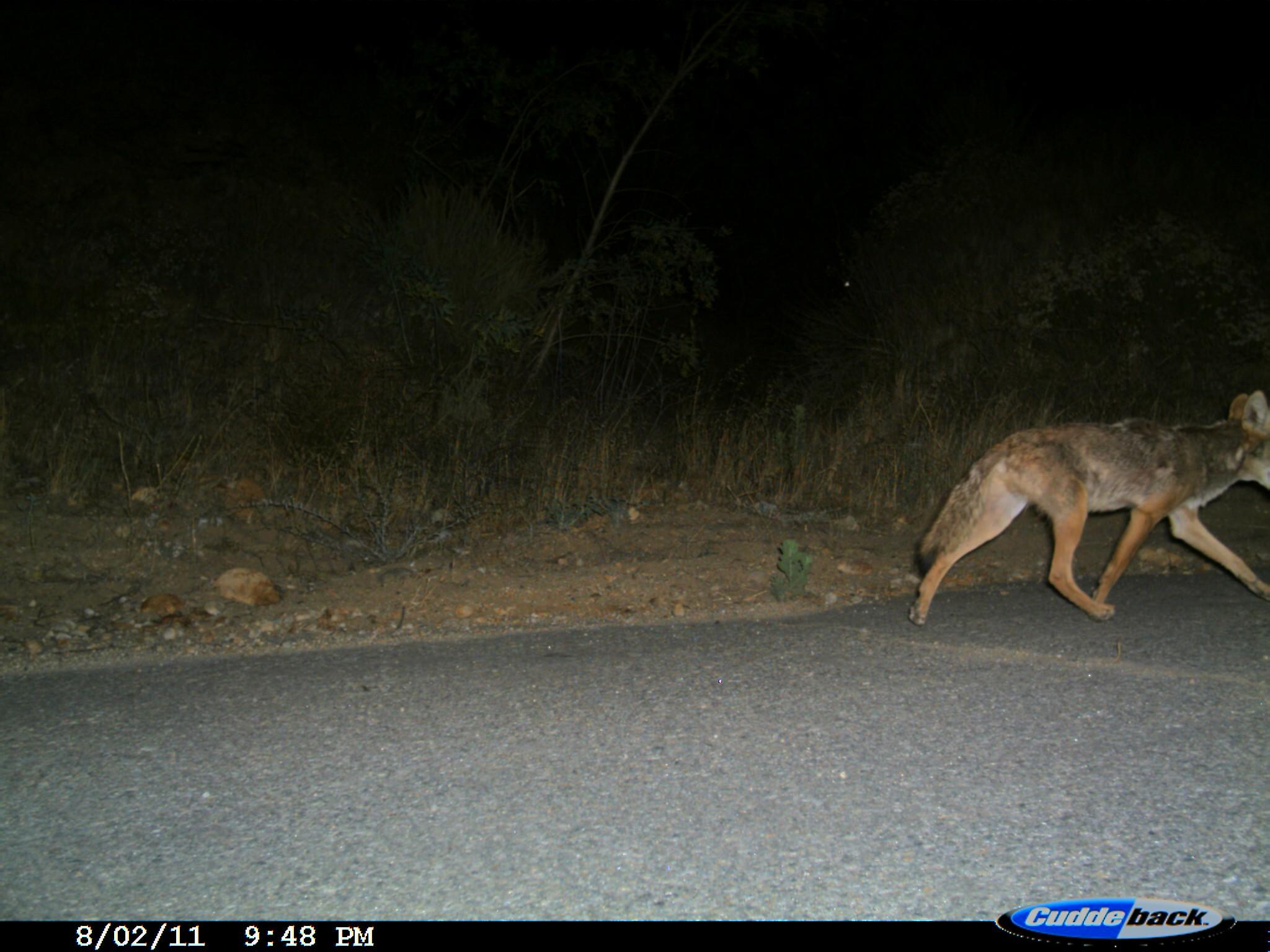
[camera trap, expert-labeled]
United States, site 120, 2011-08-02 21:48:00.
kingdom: Animalia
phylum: Chordata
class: Mammalia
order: Carnivora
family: Canidae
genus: Canis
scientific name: Canis latrans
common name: coyote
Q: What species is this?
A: Coyote (Canis latrans).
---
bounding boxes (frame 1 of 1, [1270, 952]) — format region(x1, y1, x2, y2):
coyote: region(899, 376, 1270, 643)